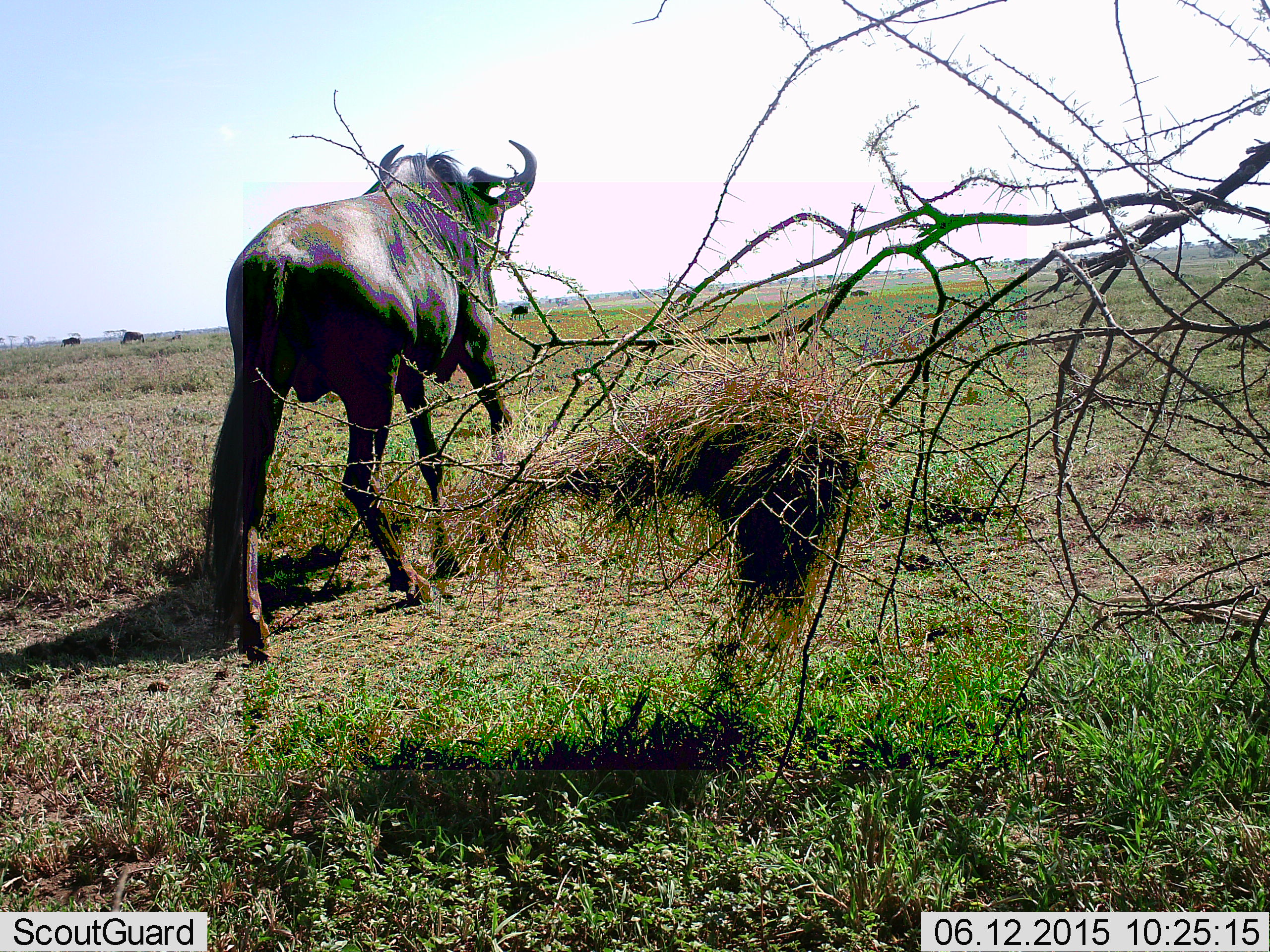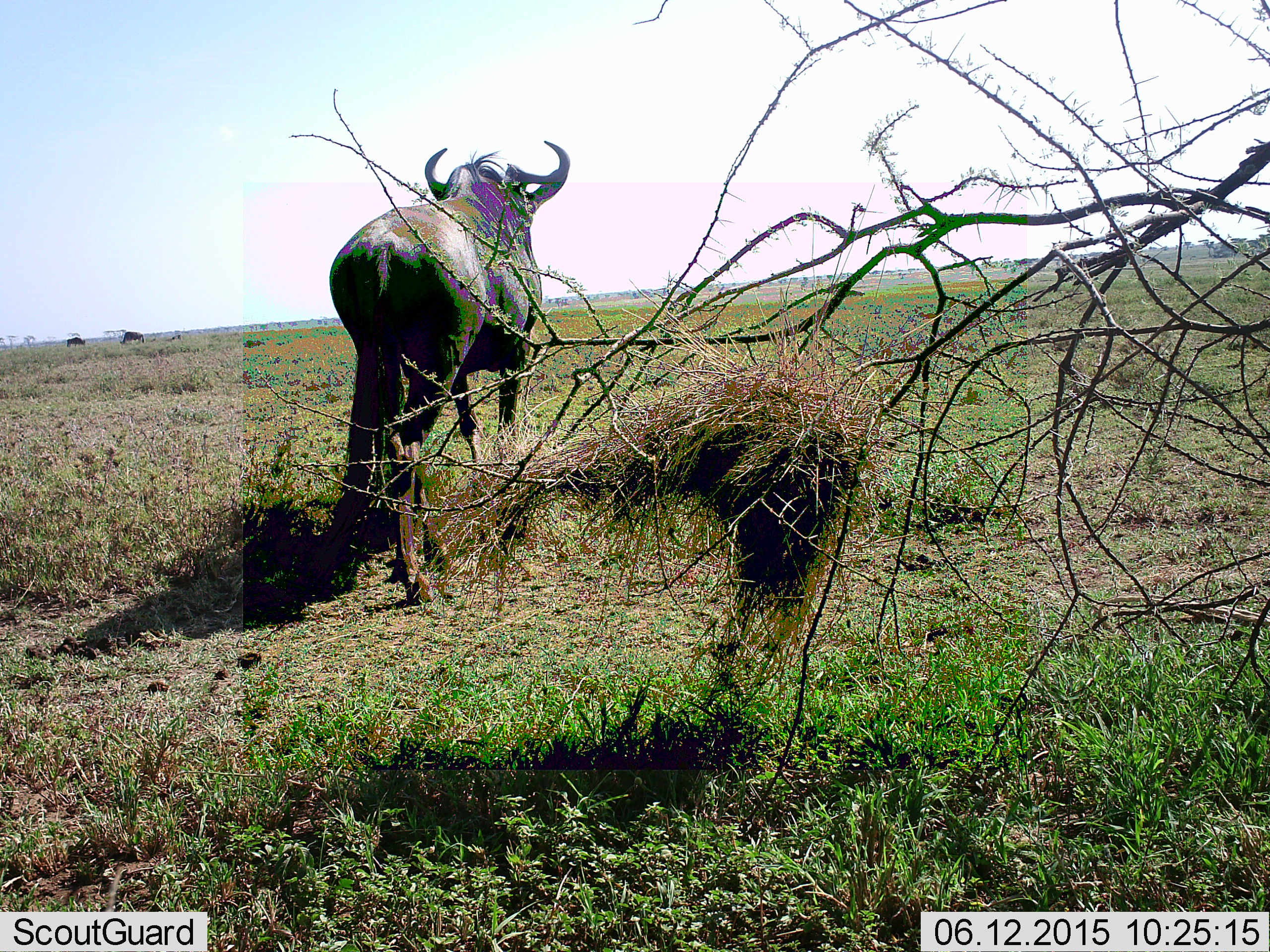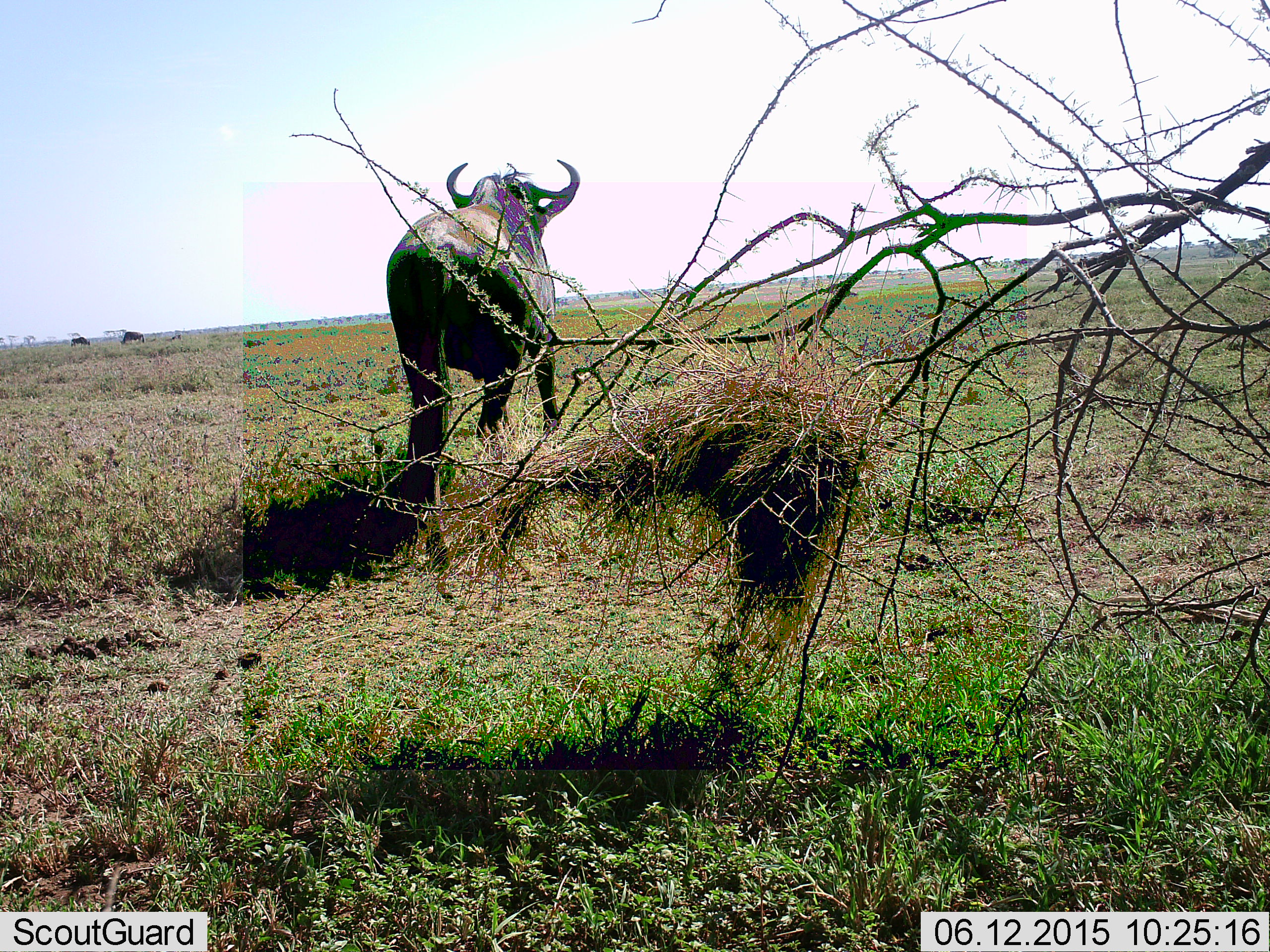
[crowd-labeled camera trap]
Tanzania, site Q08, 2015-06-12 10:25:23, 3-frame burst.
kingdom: Animalia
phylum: Chordata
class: Mammalia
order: Artiodactyla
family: Bovidae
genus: Connochaetes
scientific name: Connochaetes taurinus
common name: blue wildebeest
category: wildebeest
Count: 3.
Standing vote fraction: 40%.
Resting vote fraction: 10%.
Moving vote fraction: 100%.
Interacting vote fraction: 0%.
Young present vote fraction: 0%.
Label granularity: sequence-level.